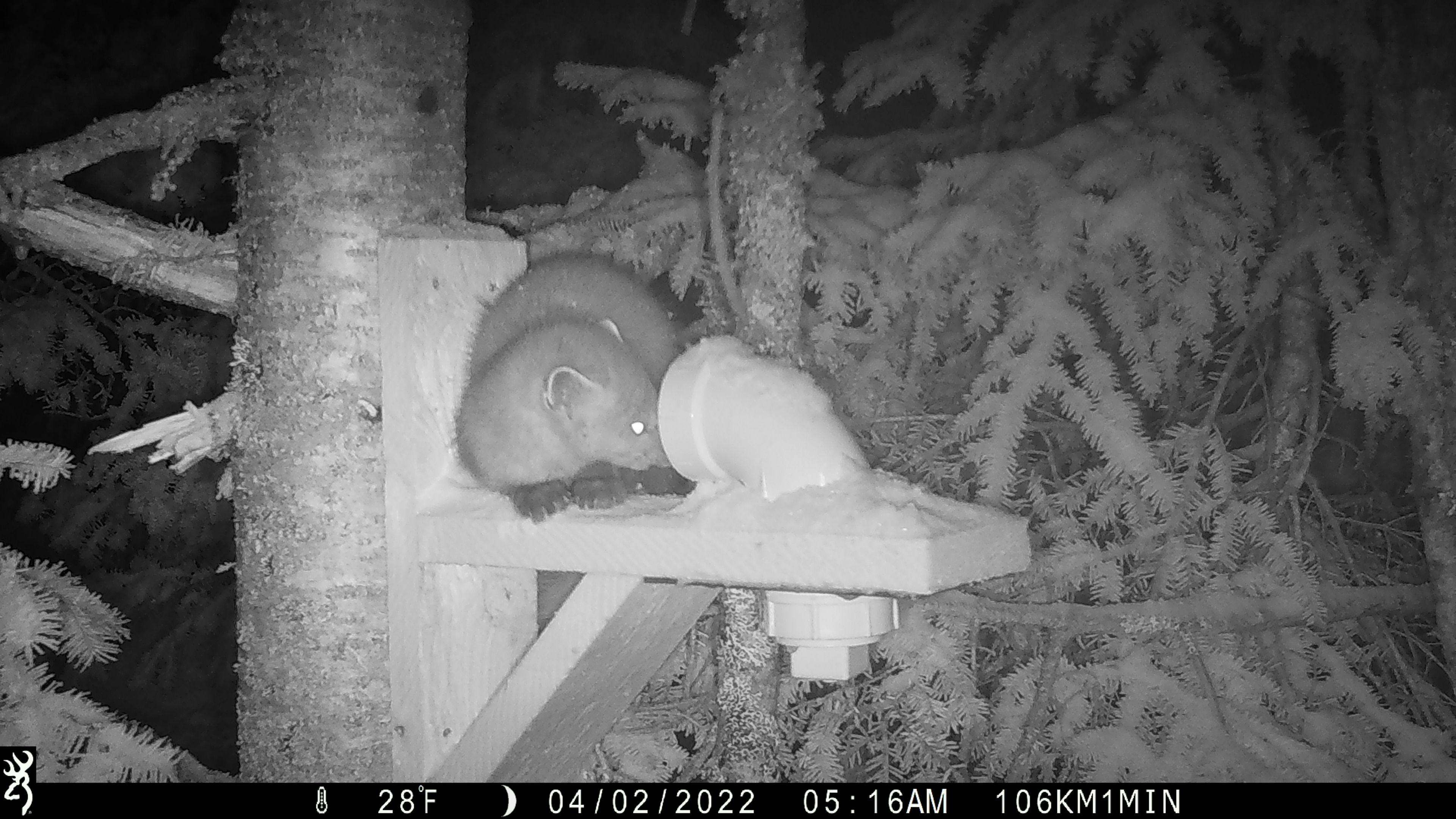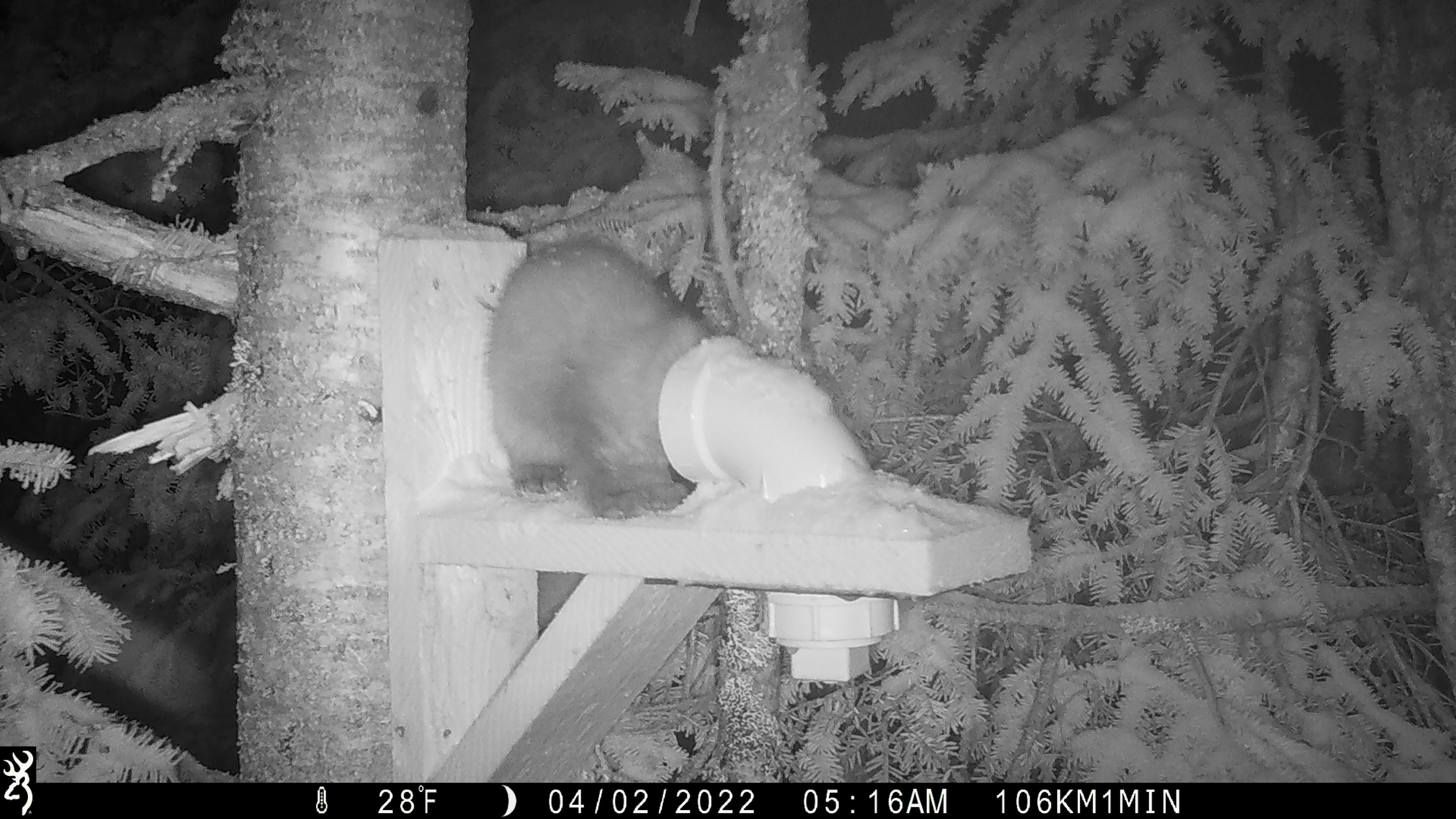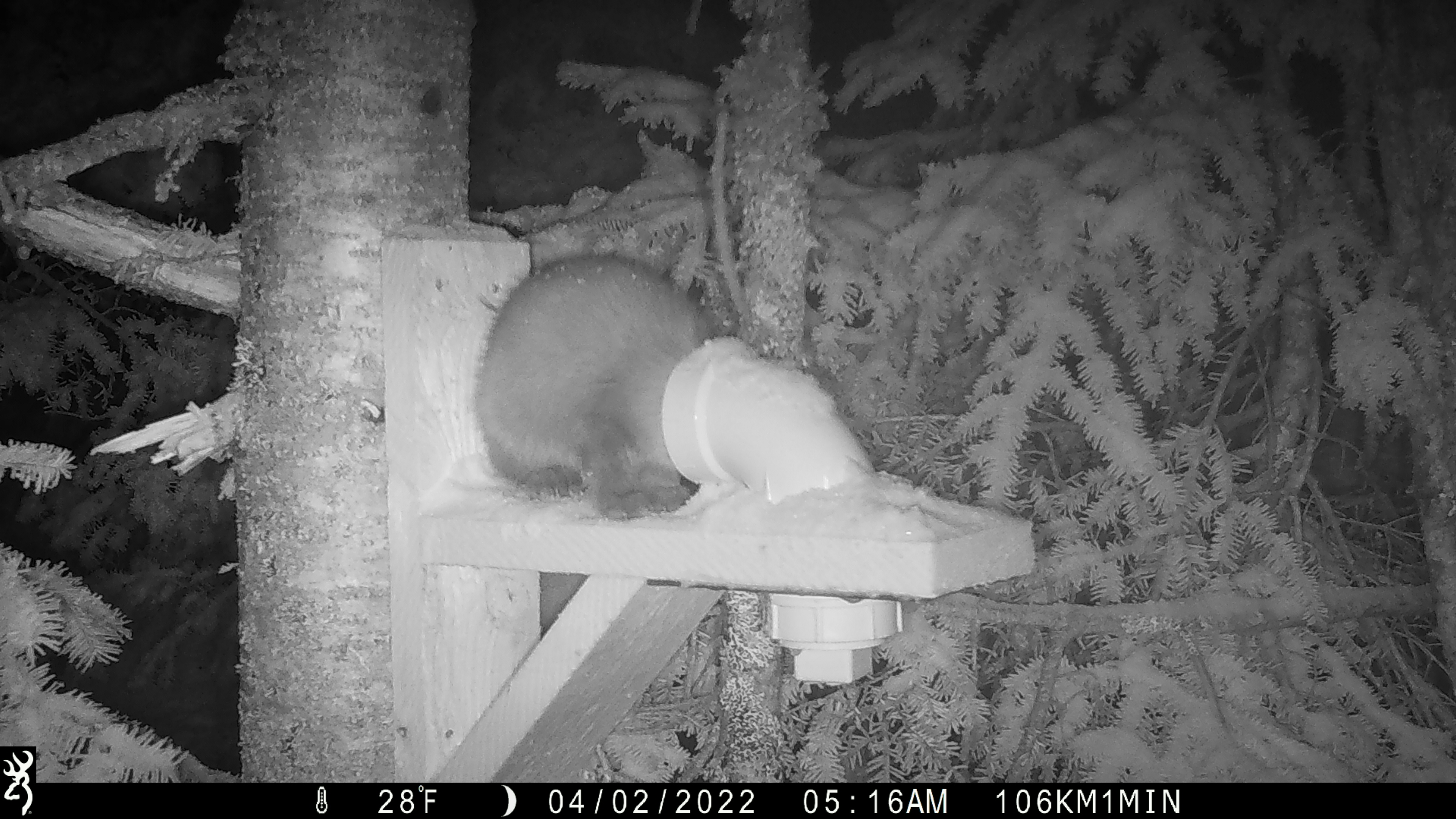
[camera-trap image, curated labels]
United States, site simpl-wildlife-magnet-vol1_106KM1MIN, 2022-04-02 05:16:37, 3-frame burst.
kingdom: Animalia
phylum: Chordata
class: Mammalia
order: Carnivora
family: Mustelidae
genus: Martes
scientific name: Martes americana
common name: american marten